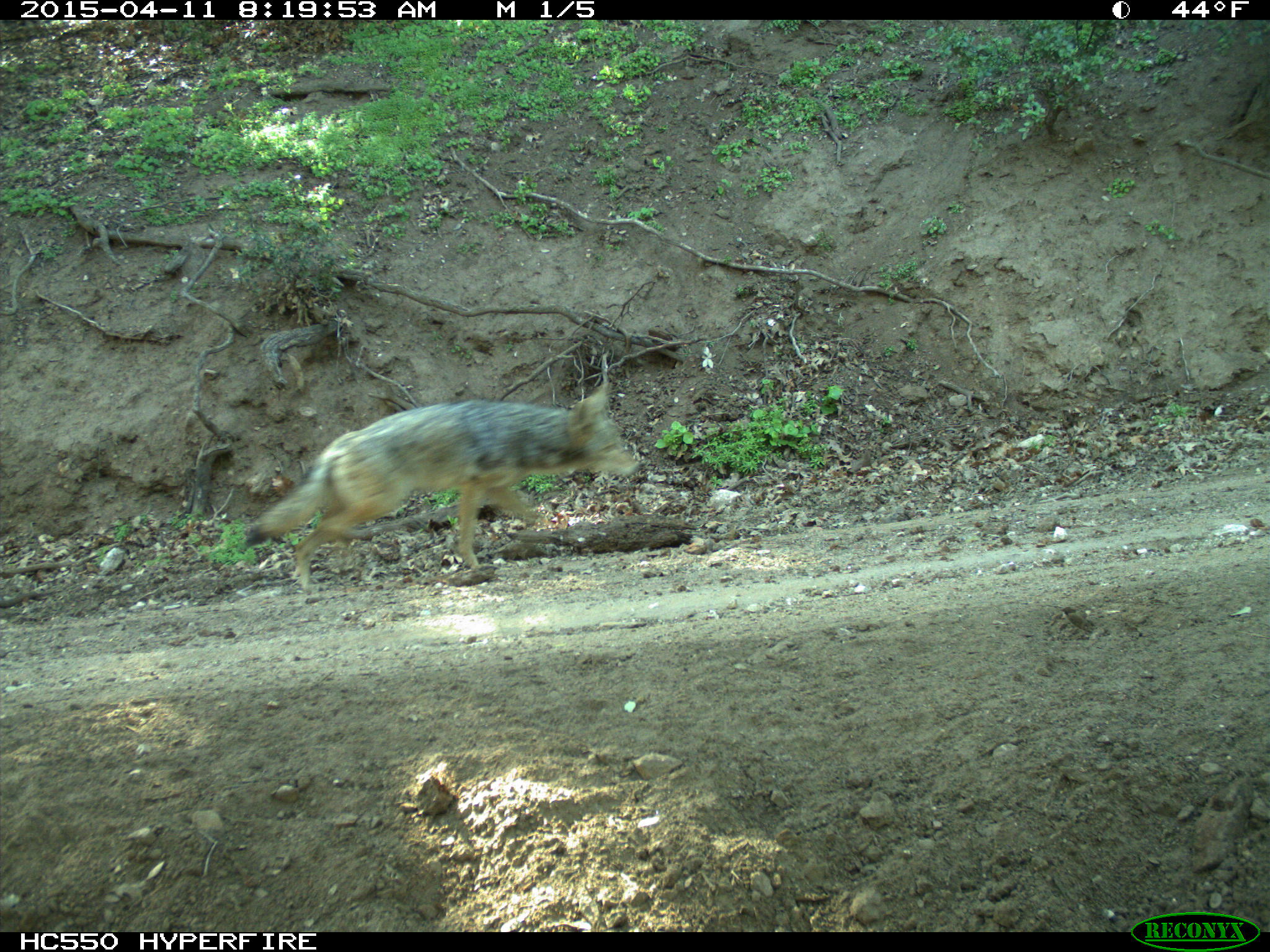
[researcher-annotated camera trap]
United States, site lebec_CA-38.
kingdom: Animalia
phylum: Chordata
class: Mammalia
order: Carnivora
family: Canidae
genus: Canis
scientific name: Canis latrans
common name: coyote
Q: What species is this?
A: Canis latrans (coyote).